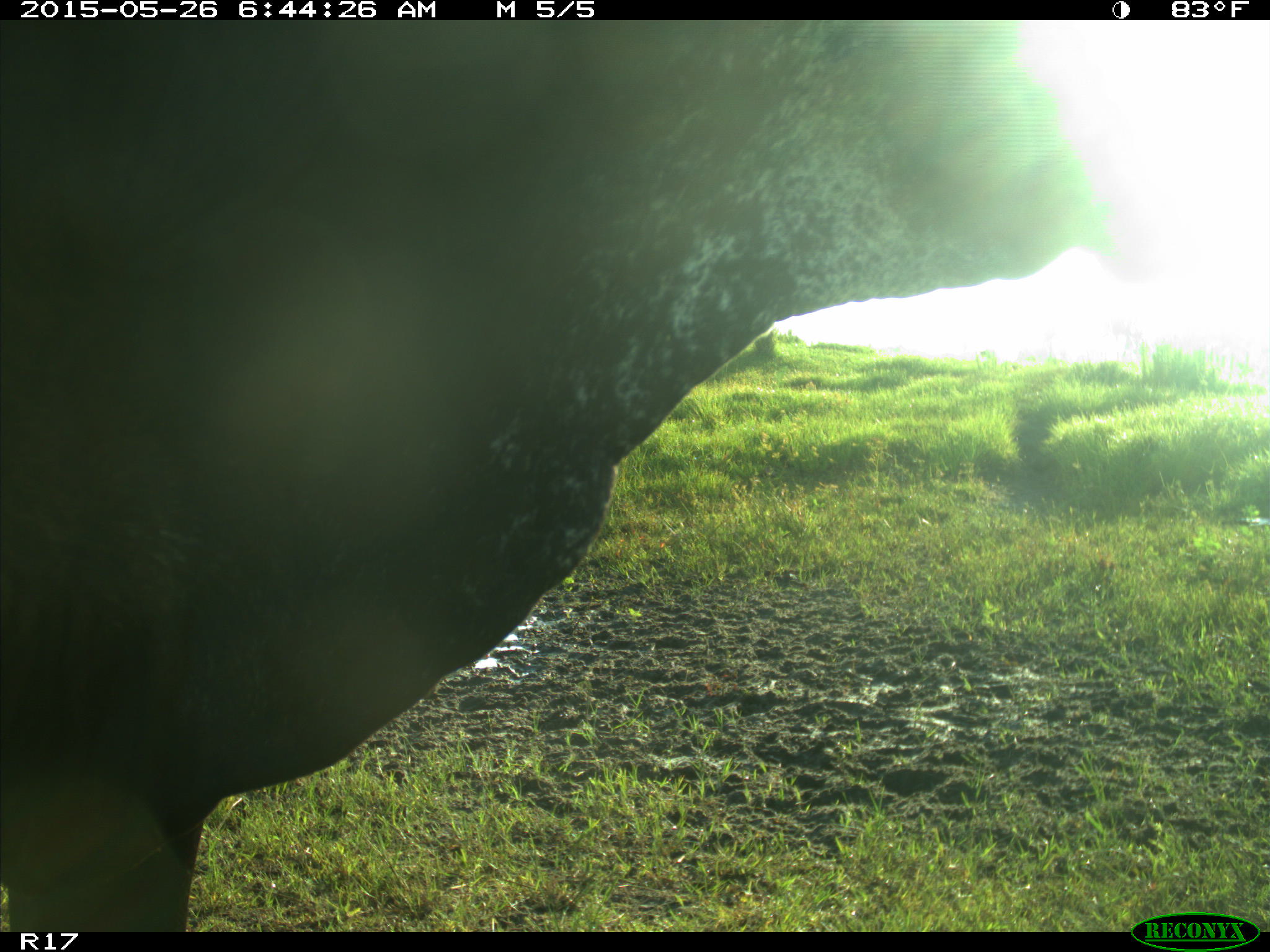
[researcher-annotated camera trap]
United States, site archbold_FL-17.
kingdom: Animalia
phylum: Chordata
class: Mammalia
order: Artiodactyla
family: Bovidae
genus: Bos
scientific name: Bos taurus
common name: domestic cow